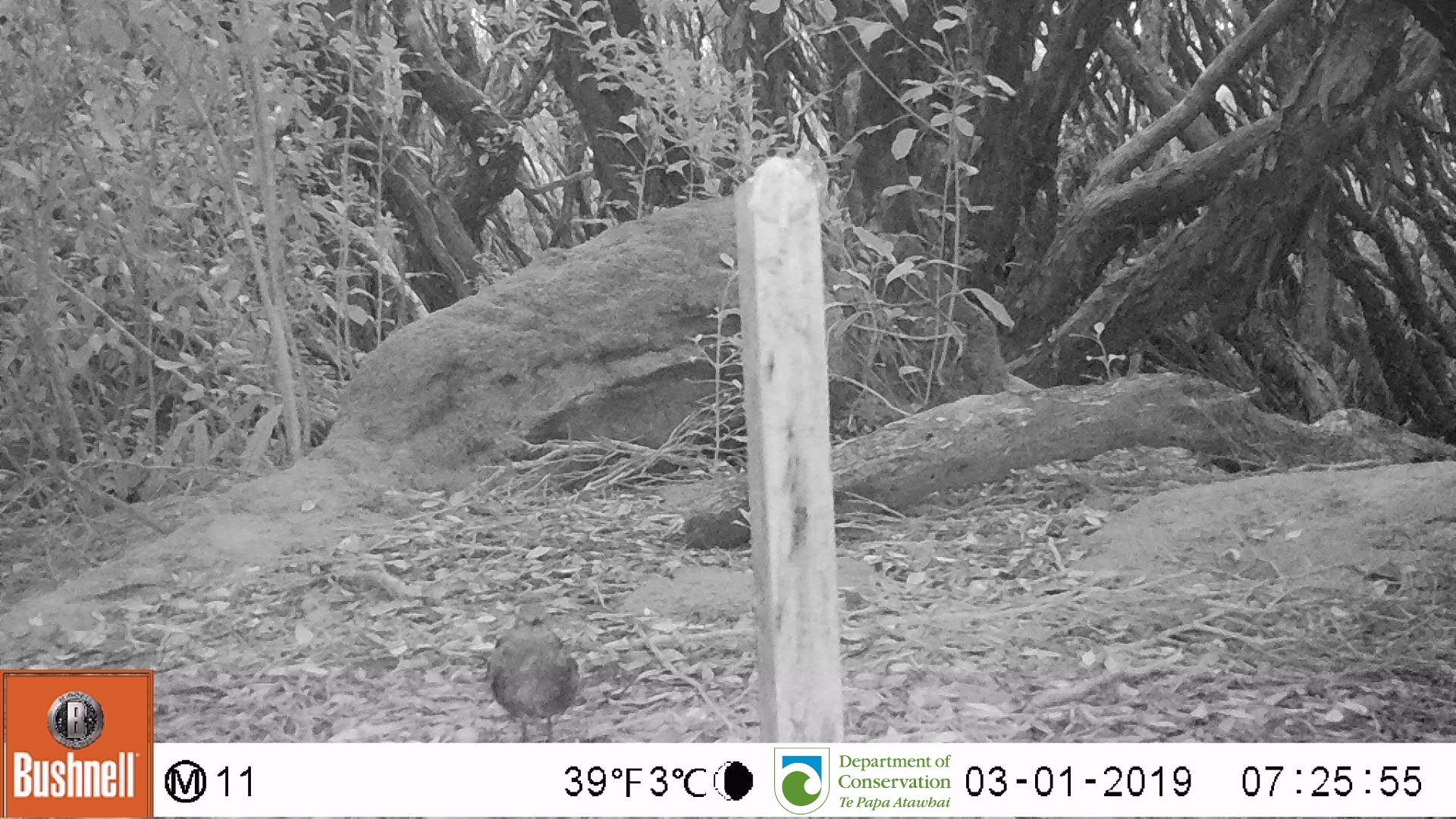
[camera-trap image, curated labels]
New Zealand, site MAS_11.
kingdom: Animalia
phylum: Chordata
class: Aves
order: Passeriformes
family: Turdidae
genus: Turdus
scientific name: Turdus merula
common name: eurasian blackbird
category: blackbird